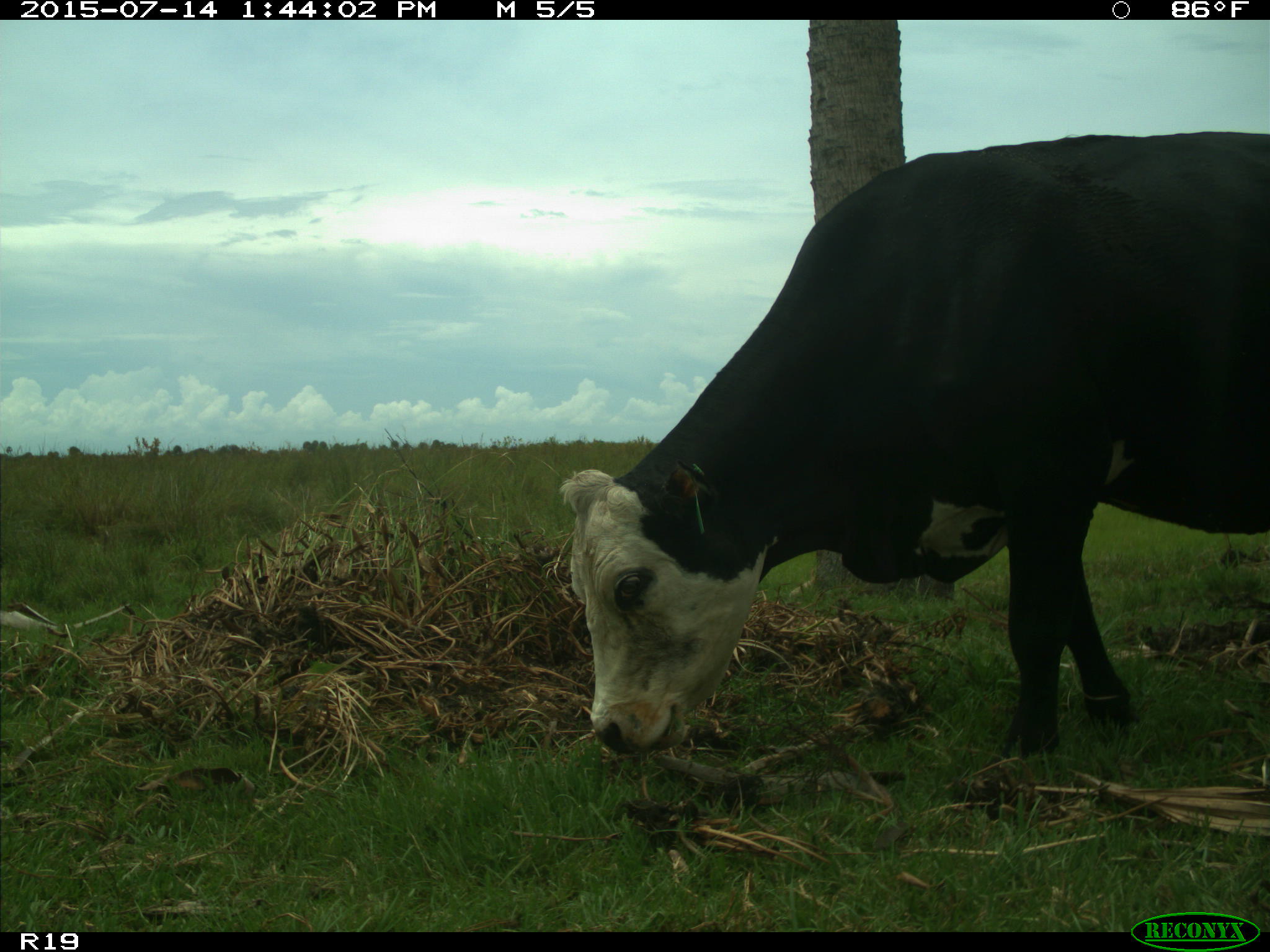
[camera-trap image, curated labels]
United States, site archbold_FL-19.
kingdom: Animalia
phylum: Chordata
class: Mammalia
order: Artiodactyla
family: Bovidae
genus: Bos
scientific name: Bos taurus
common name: domestic cow